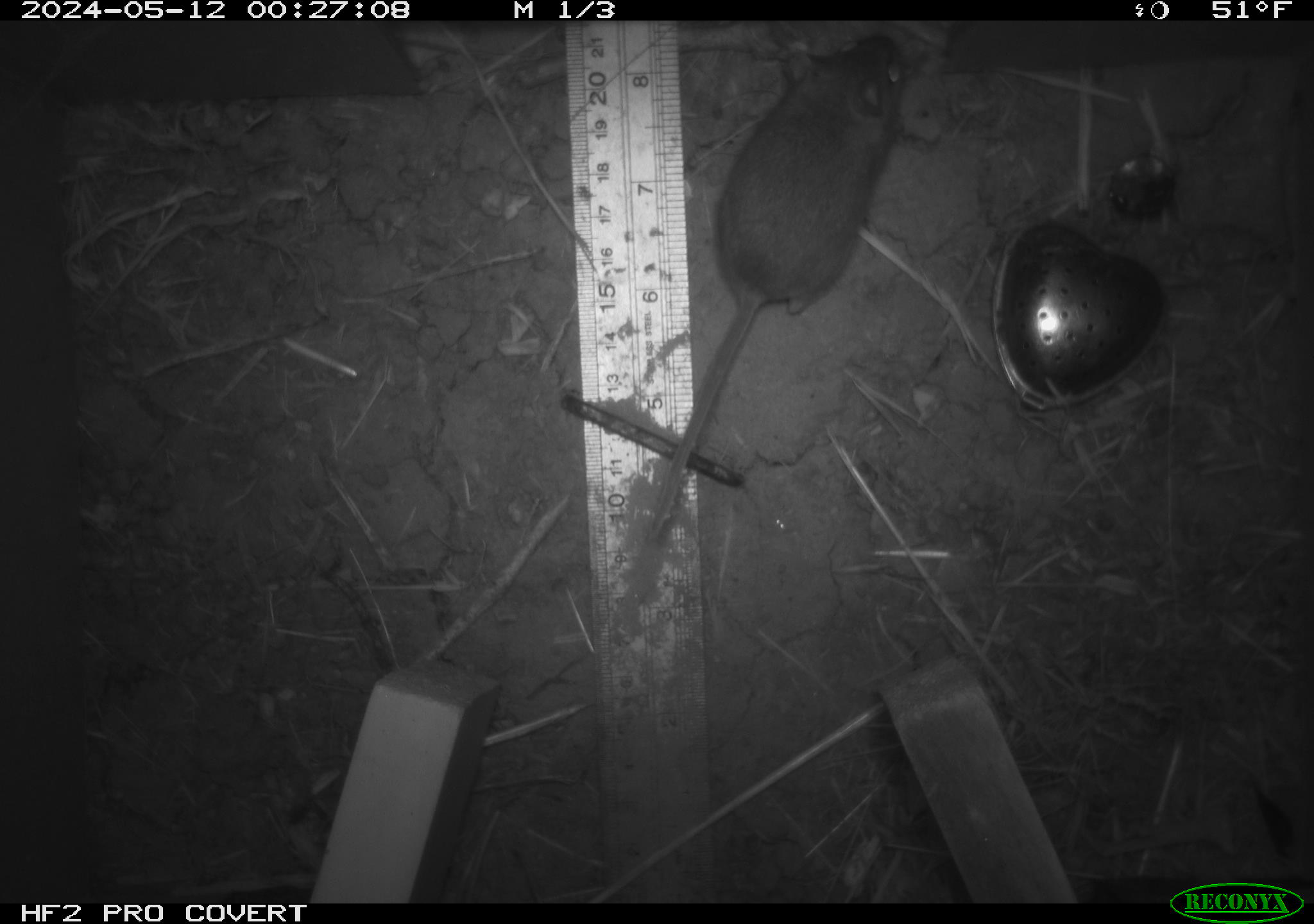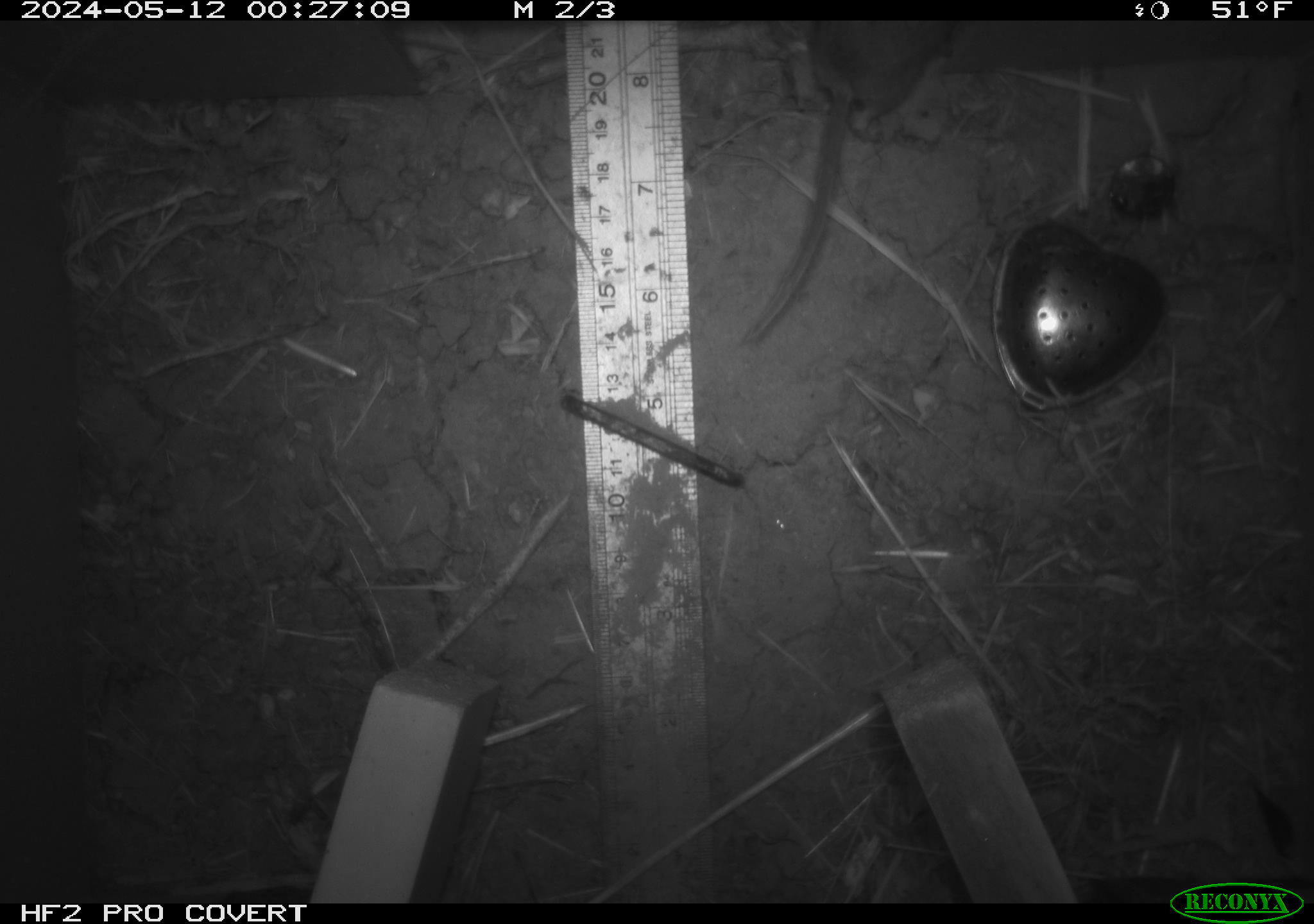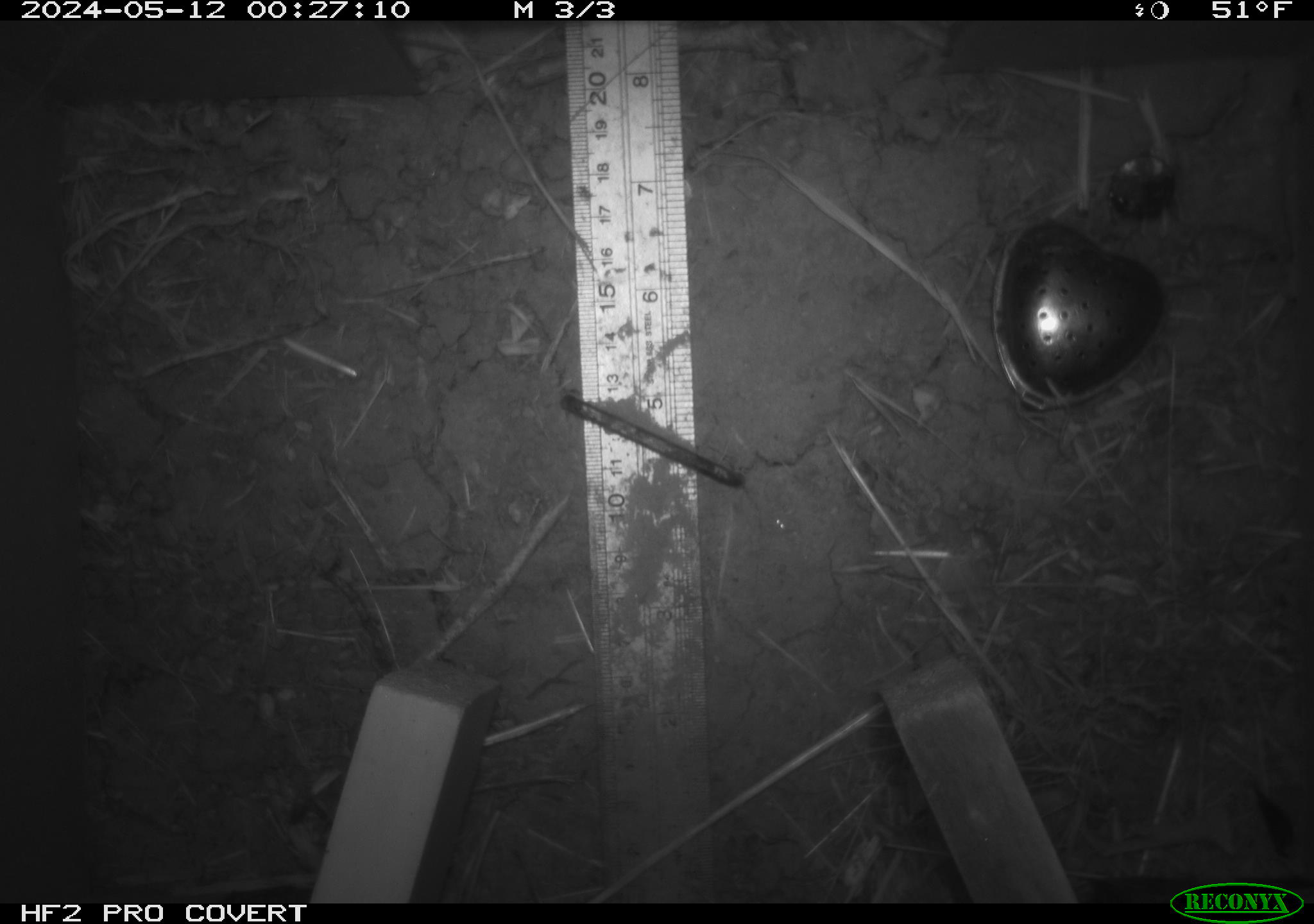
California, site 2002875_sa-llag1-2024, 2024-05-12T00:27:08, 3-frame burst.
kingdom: Animalia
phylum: Chordata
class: Mammalia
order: Rodentia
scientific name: Rodentia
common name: mouse species